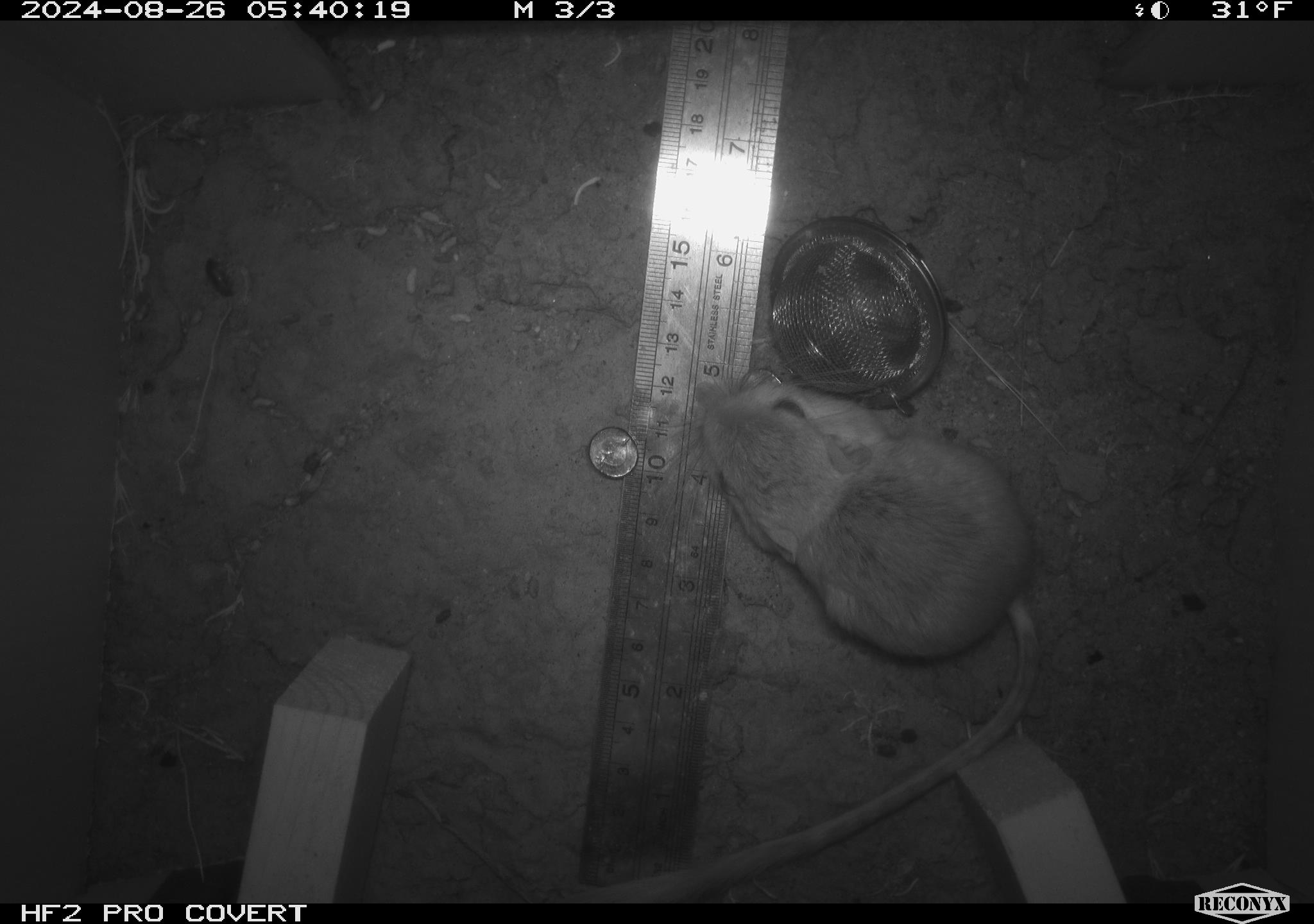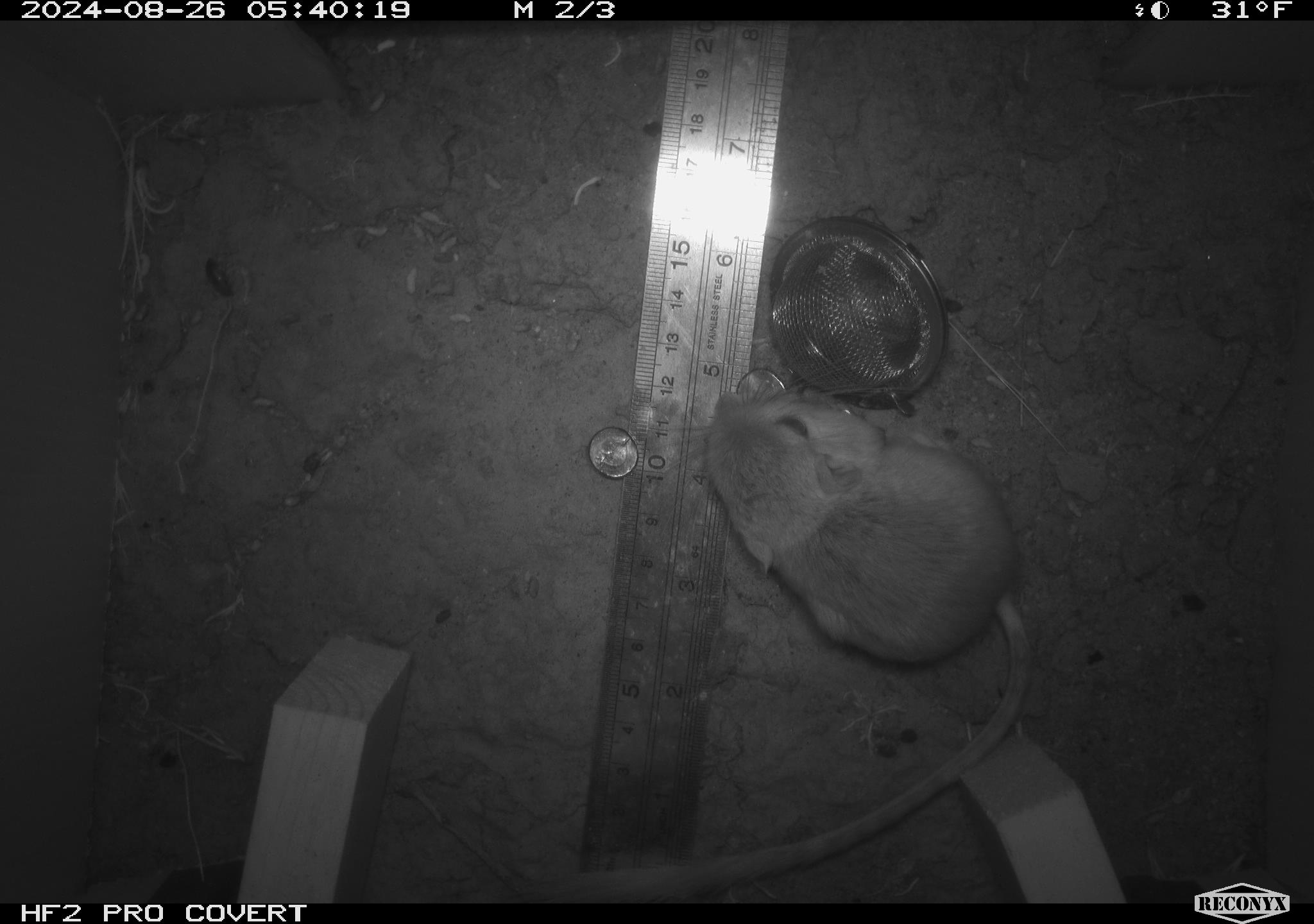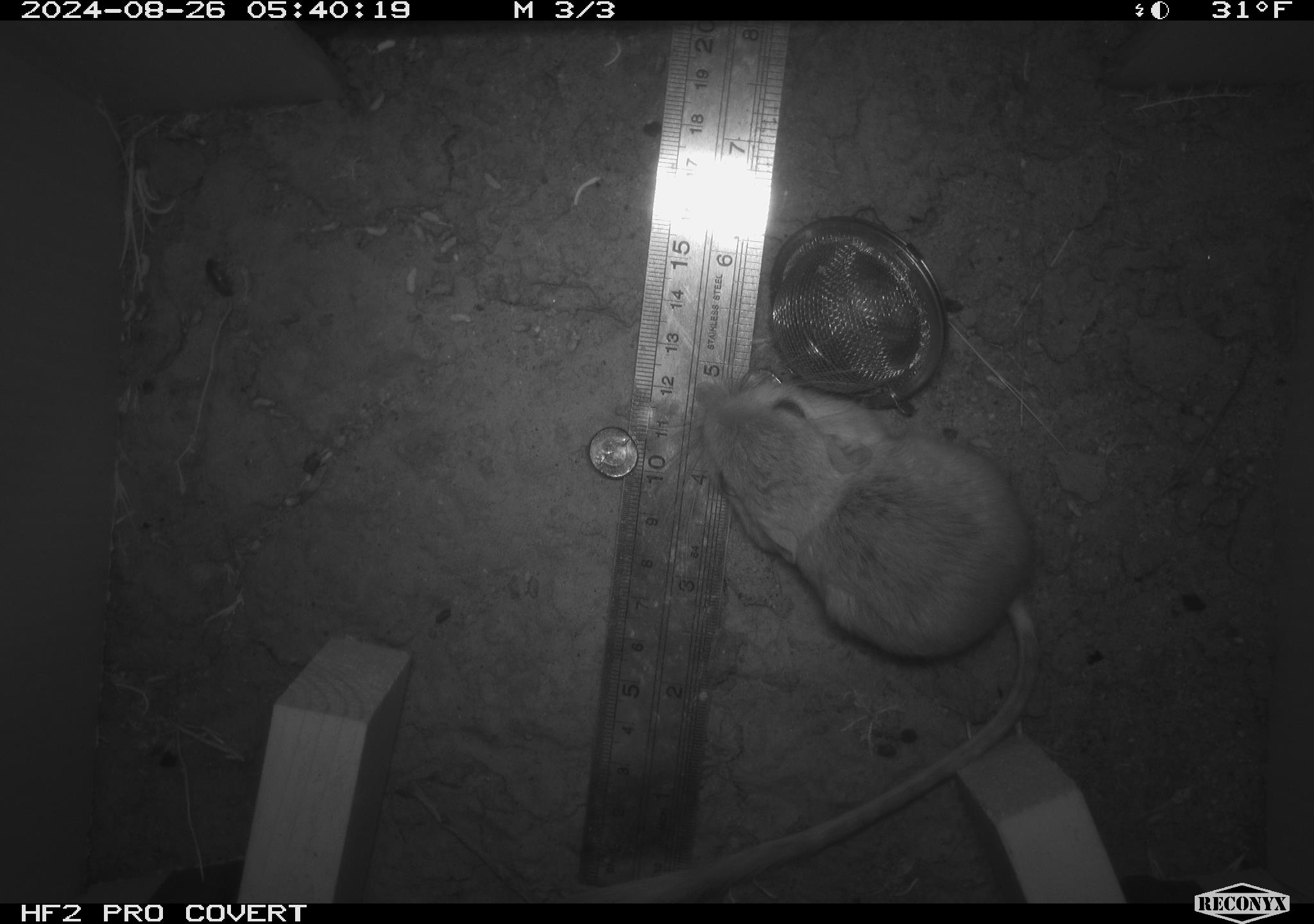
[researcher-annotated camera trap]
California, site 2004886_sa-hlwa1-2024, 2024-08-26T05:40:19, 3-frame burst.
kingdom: Animalia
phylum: Chordata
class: Mammalia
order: Rodentia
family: Heteromyidae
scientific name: Heteromyidae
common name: kangaroo rats and pocket mice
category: heteromyidae family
Heteromyidae family (kangaroo rats and pocket mice) (Heteromyidae).